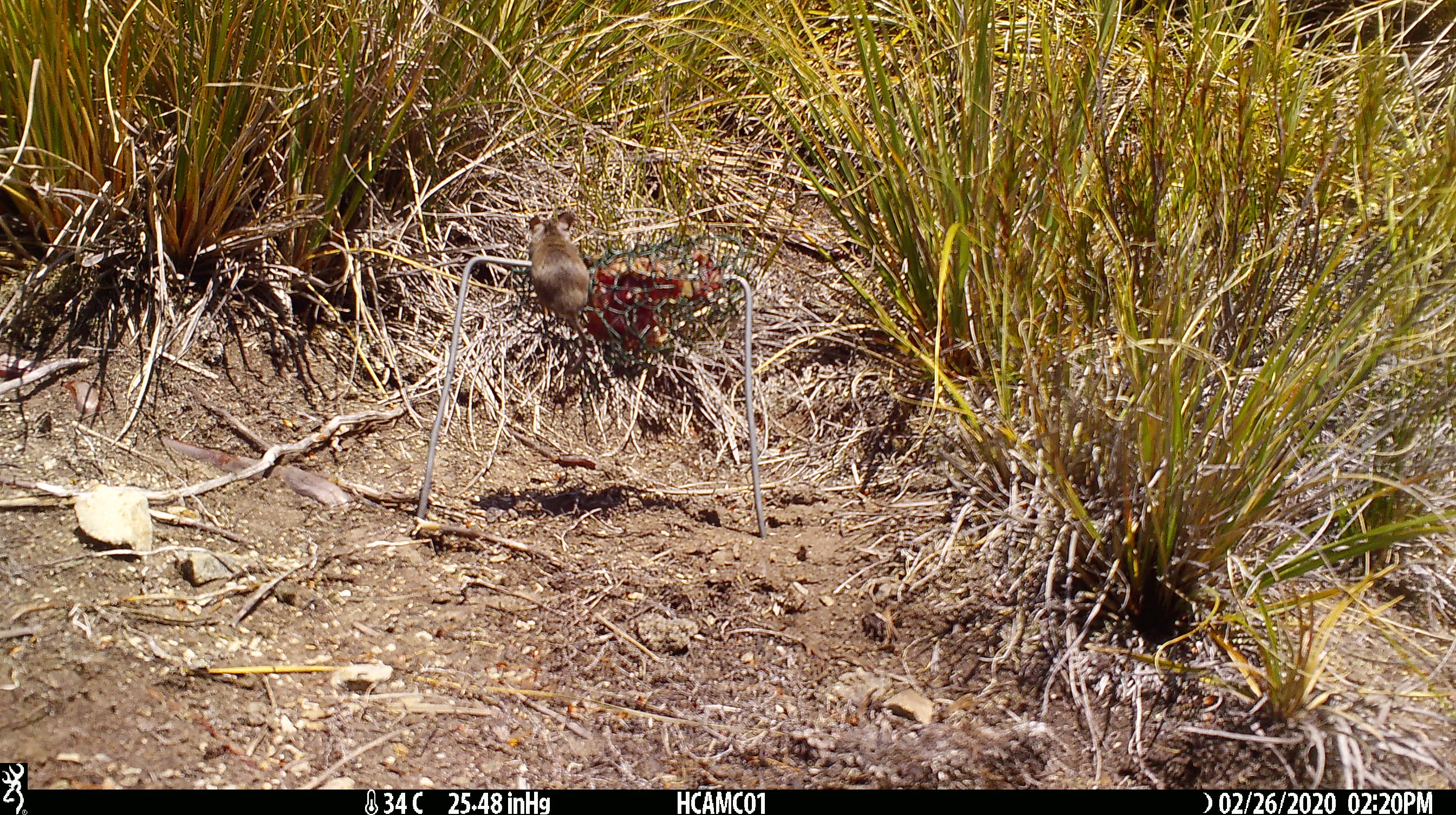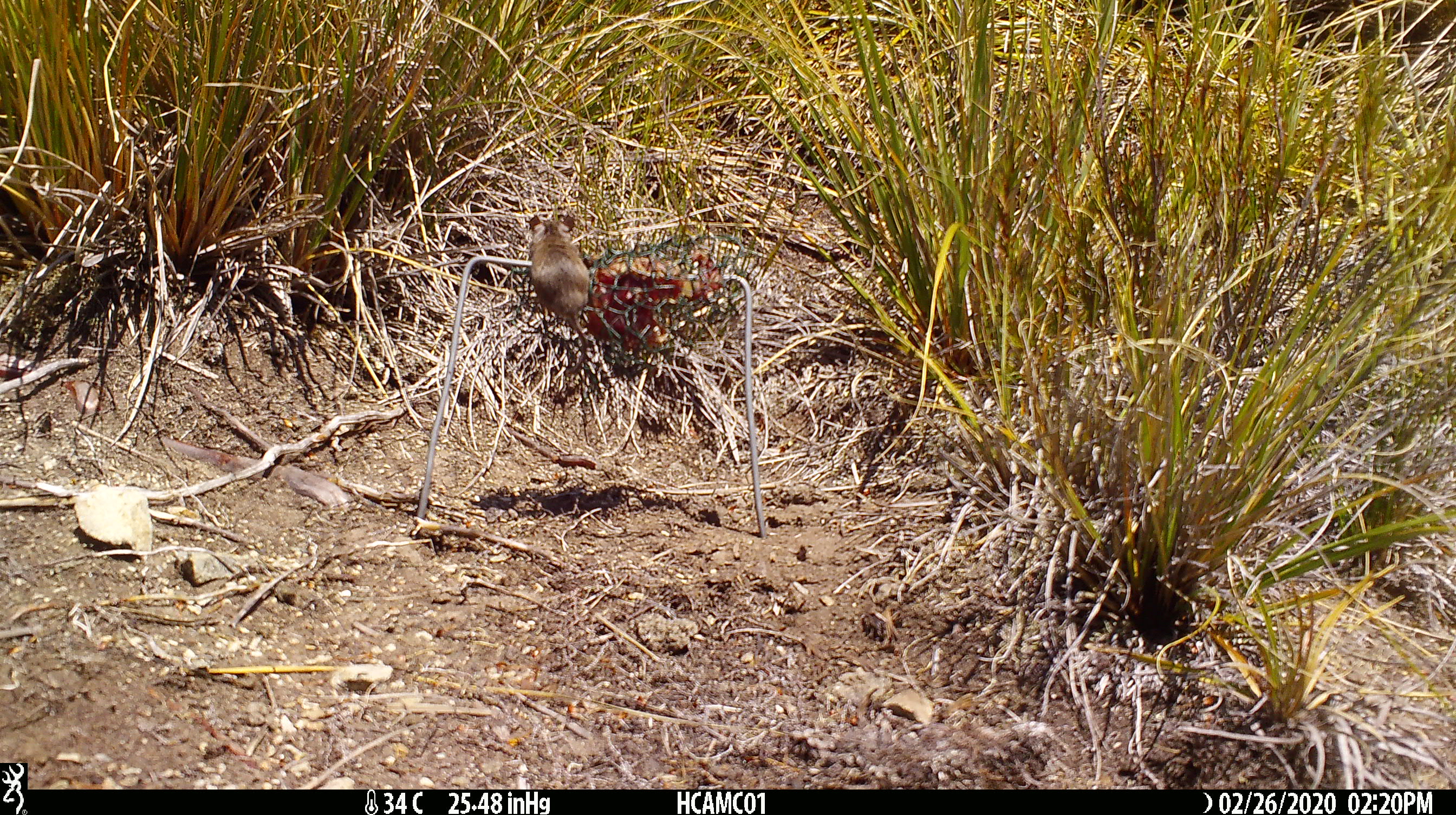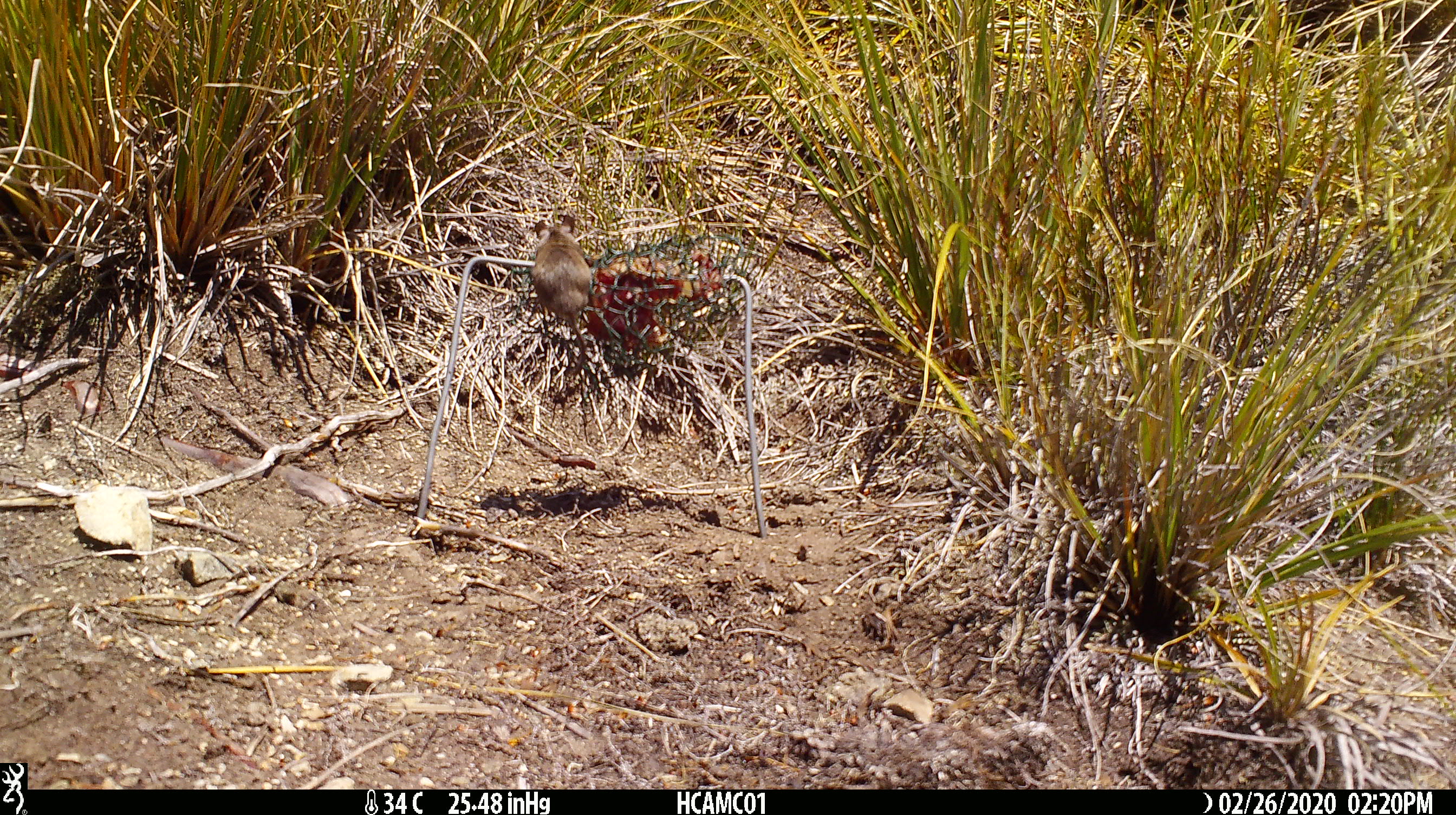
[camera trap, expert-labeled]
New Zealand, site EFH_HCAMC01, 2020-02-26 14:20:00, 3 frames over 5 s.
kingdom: Animalia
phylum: Chordata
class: Mammalia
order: Rodentia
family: Muridae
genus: Mus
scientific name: Mus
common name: mouse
Mouse (Mus).